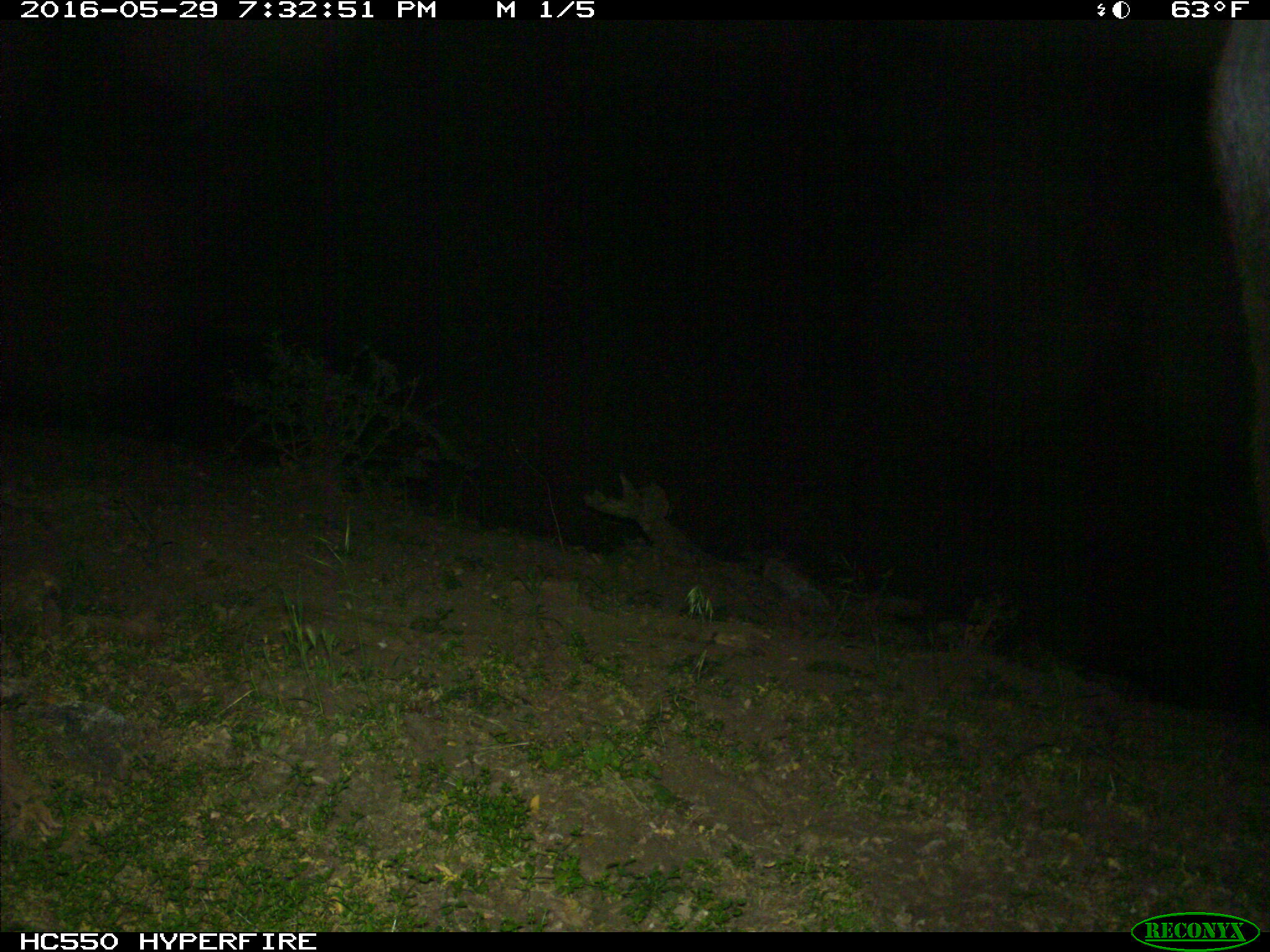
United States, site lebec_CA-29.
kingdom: Animalia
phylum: Chordata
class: Mammalia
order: Artiodactyla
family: Bovidae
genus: Bos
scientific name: Bos taurus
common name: domestic cow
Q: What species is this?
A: Bos taurus (domestic cow).